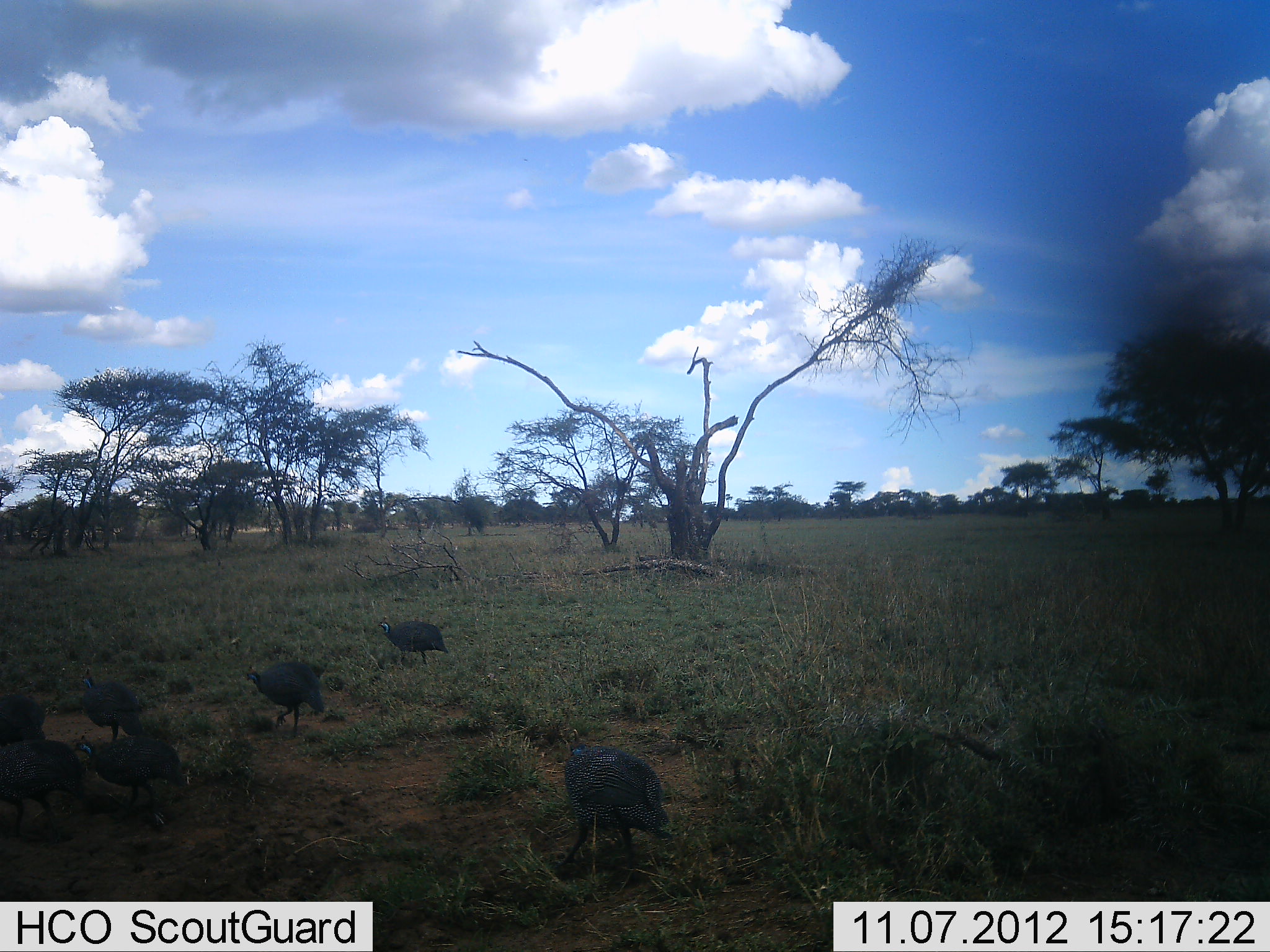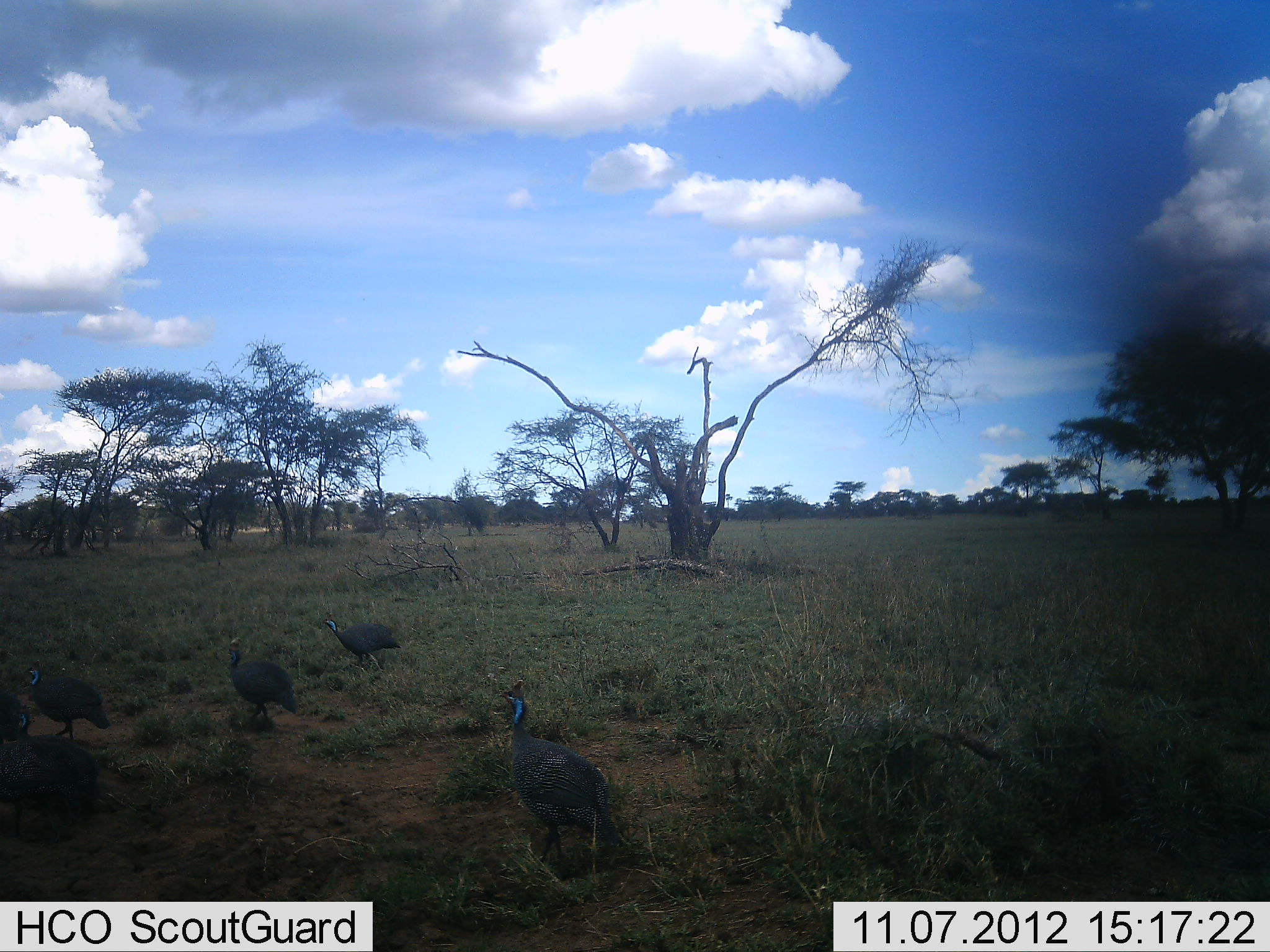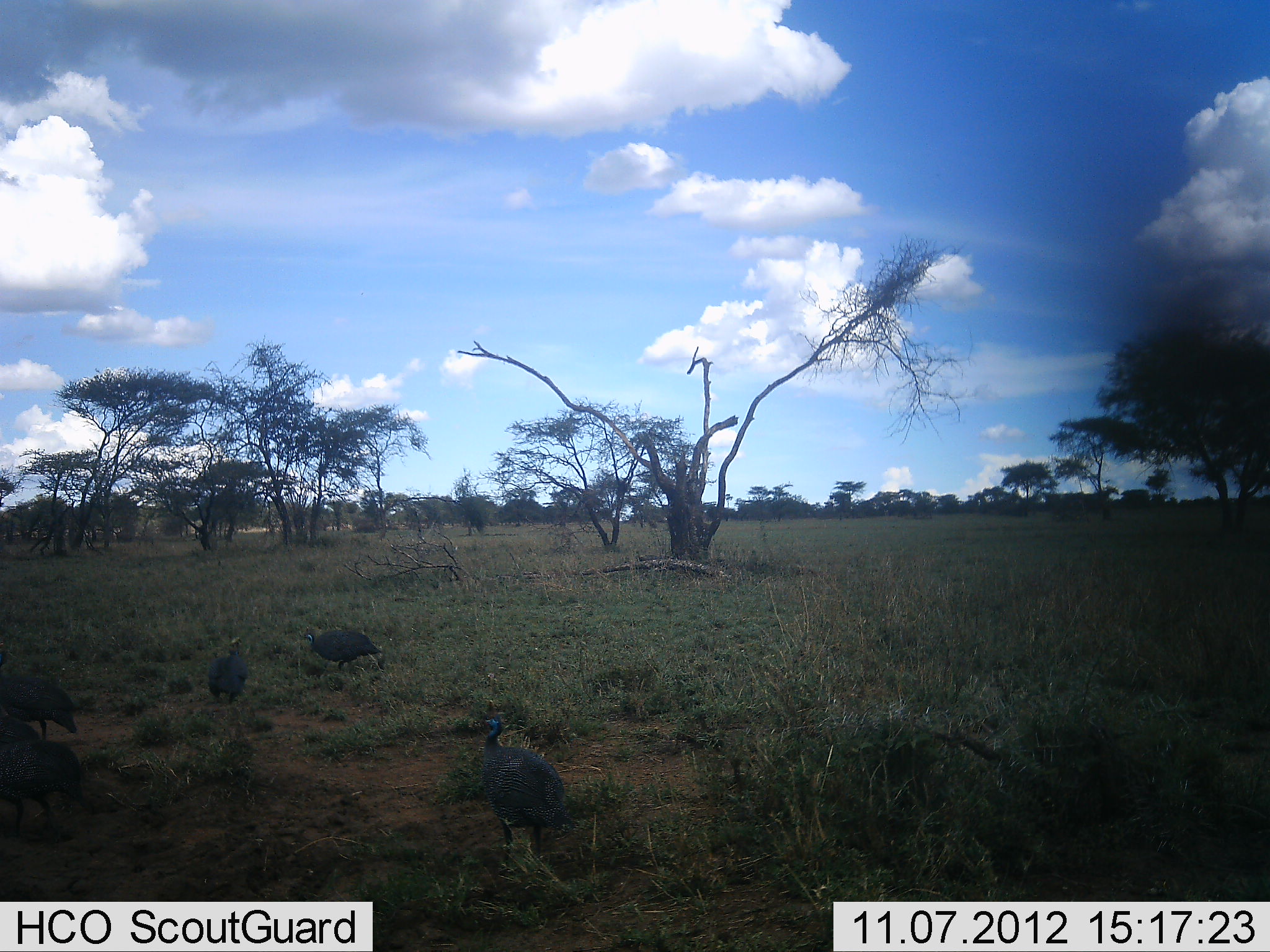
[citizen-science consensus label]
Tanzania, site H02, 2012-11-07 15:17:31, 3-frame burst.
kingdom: Animalia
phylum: Chordata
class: Aves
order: Galliformes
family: Numididae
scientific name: Numididae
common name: guinea fowl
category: guineafowl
Guineafowl (guinea fowl) (Numididae), count 7. Behavior (volunteer vote fractions): standing 10%, resting 0%, moving 100%, interacting 0%. Young present (vote fraction): 0%. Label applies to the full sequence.